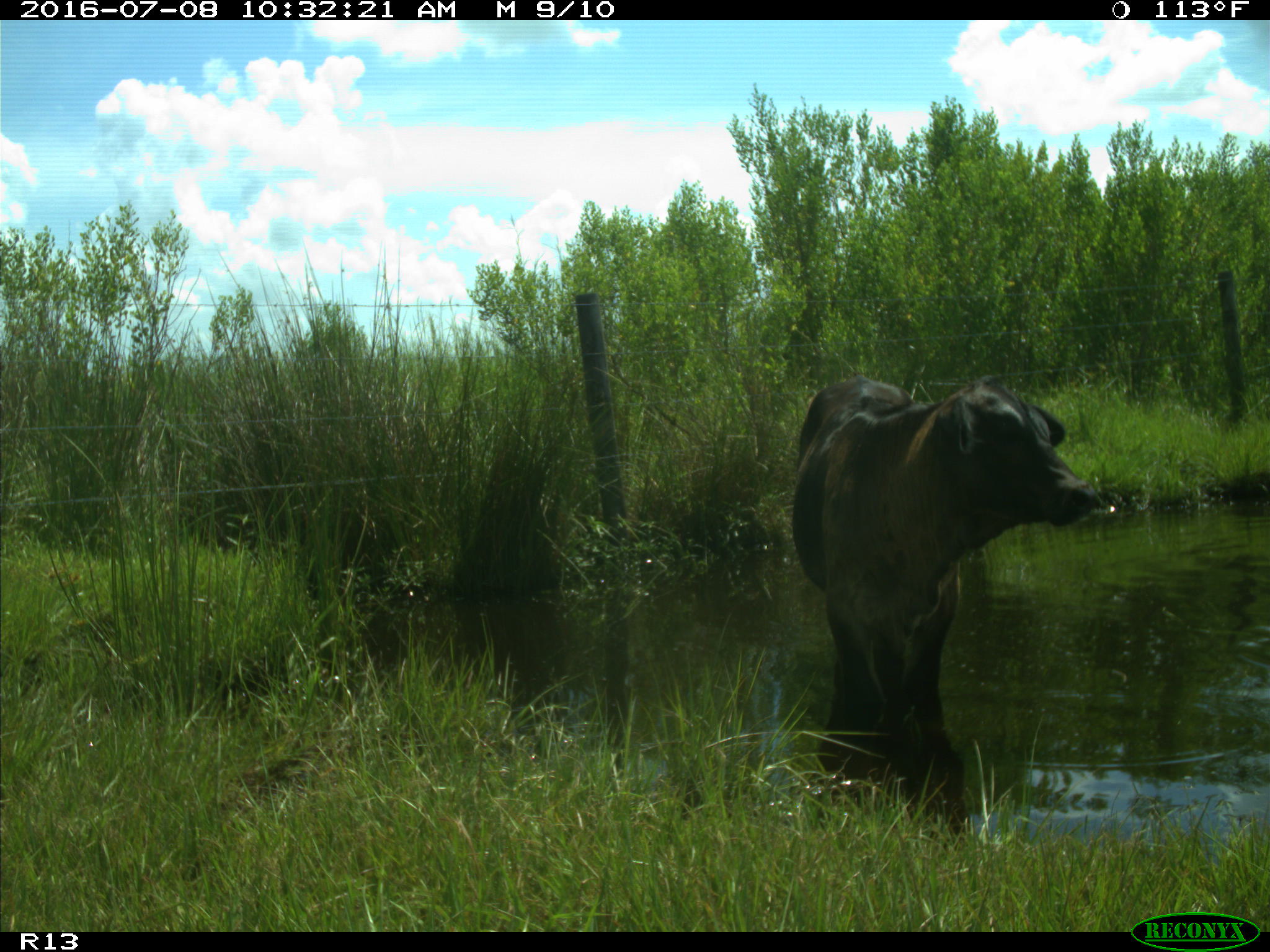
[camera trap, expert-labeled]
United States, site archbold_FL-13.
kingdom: Animalia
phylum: Chordata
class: Mammalia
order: Artiodactyla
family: Bovidae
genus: Bos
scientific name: Bos taurus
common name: domestic cow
Bos taurus (domestic cow).